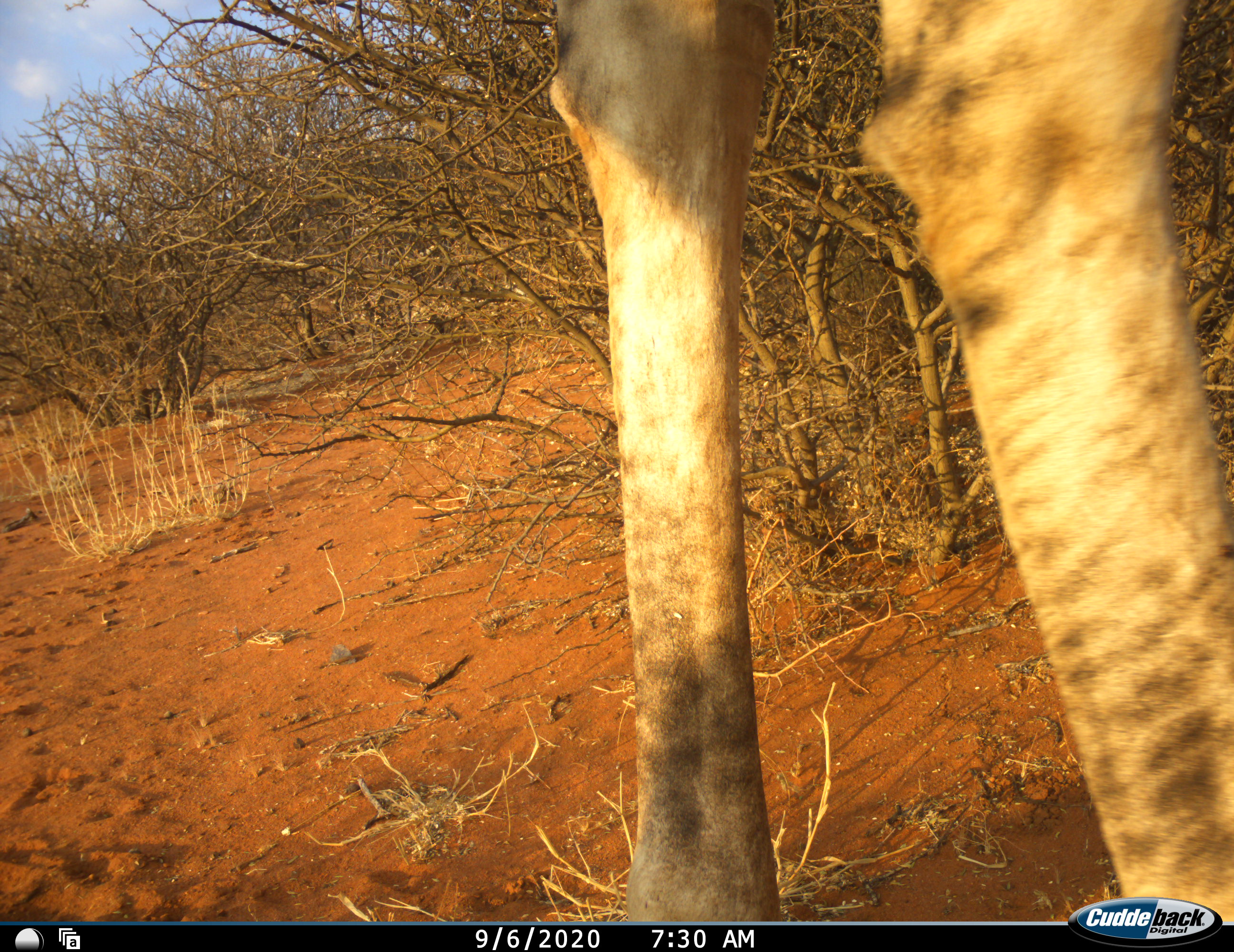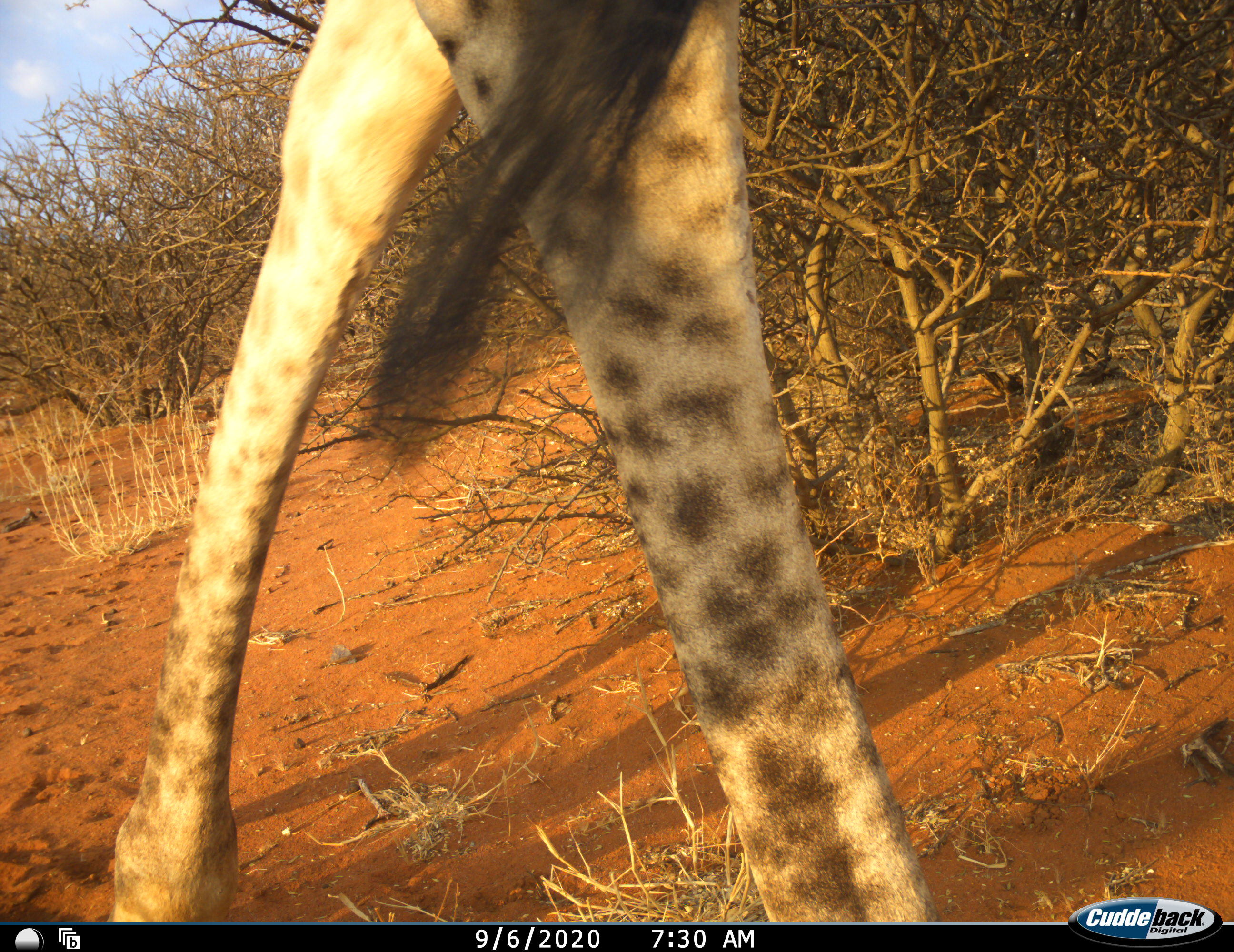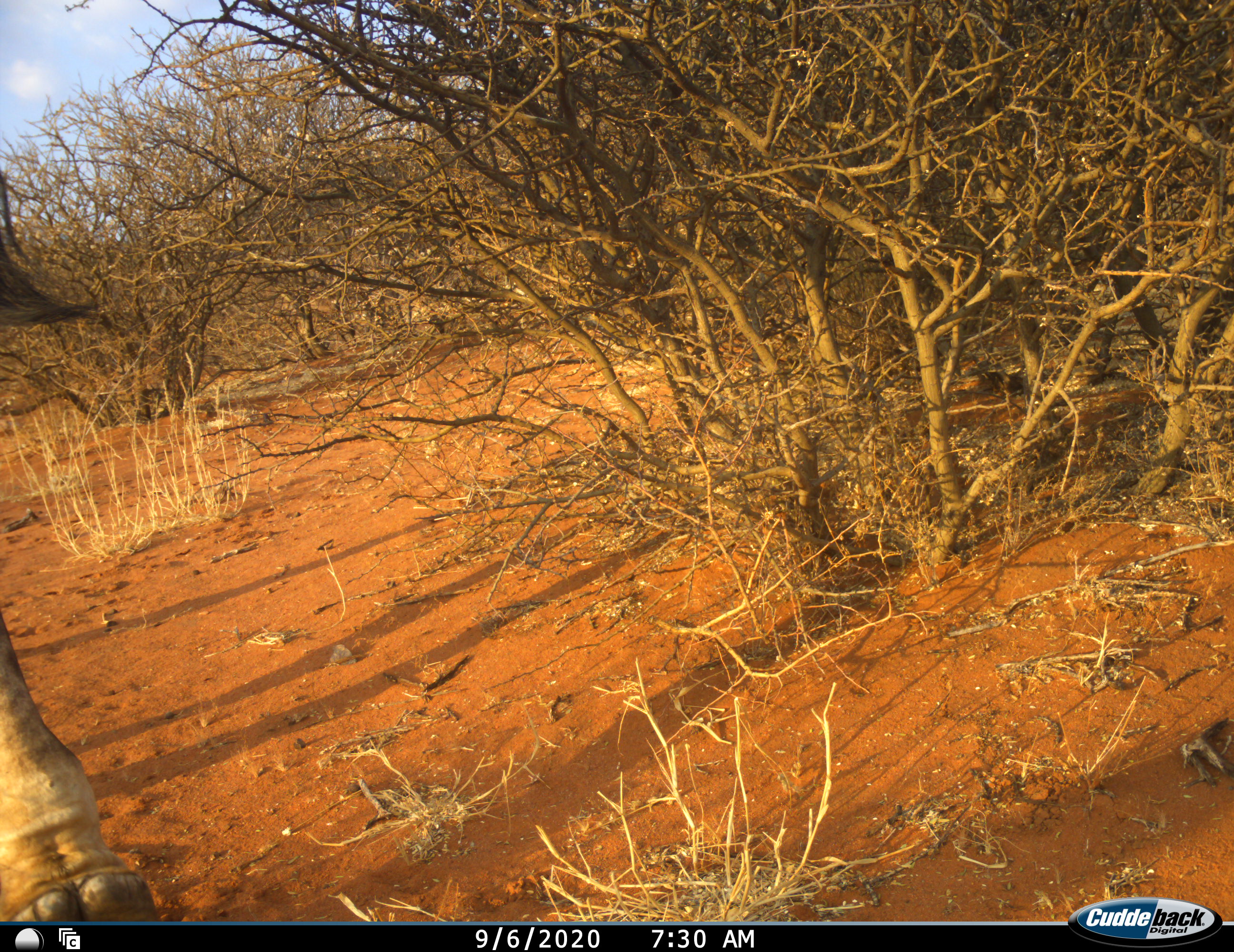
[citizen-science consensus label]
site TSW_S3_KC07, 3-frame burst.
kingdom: Animalia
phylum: Chordata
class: Mammalia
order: Artiodactyla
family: Giraffidae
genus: Giraffa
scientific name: Giraffa camelopardalis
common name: giraffe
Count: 1.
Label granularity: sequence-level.